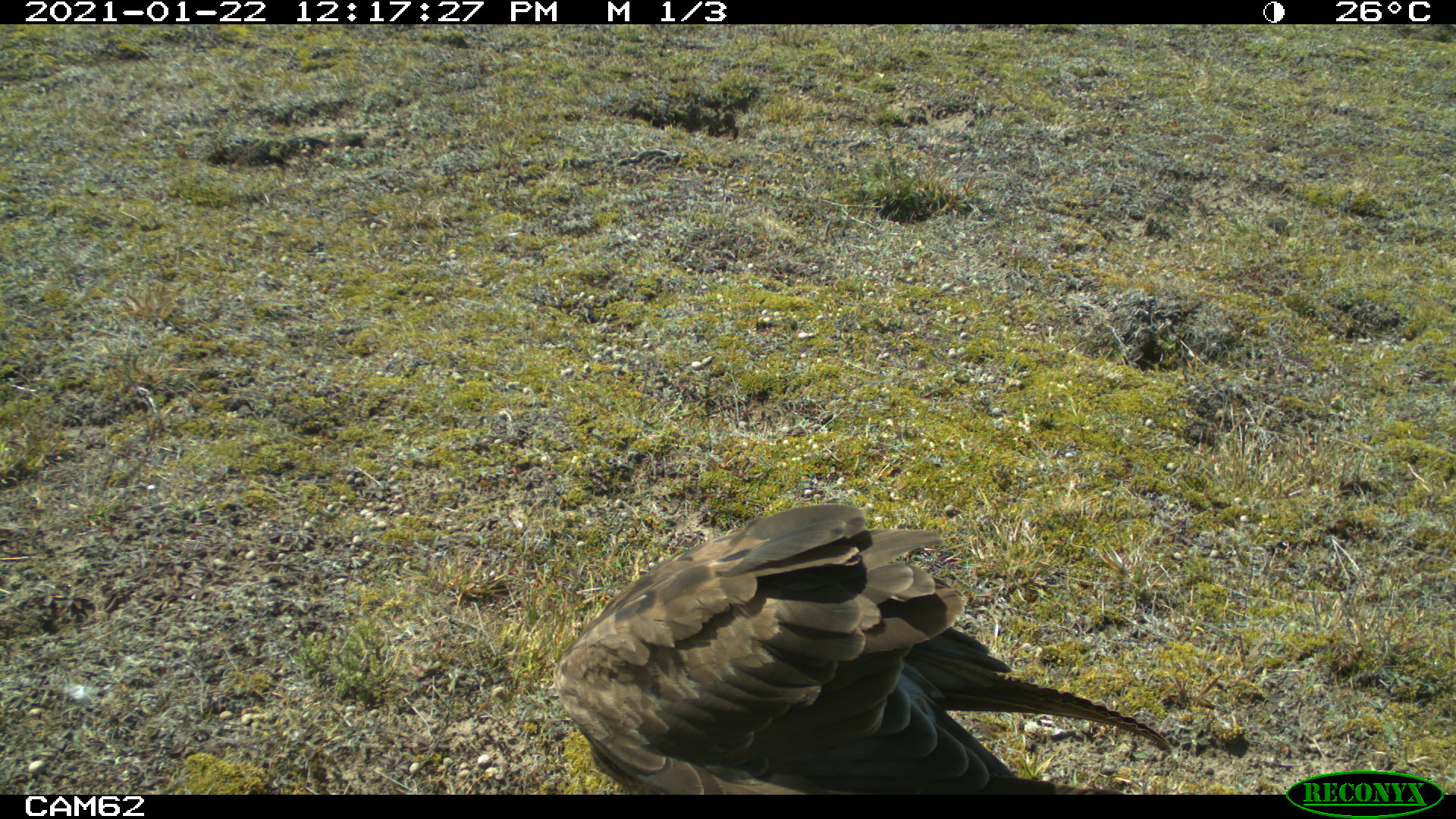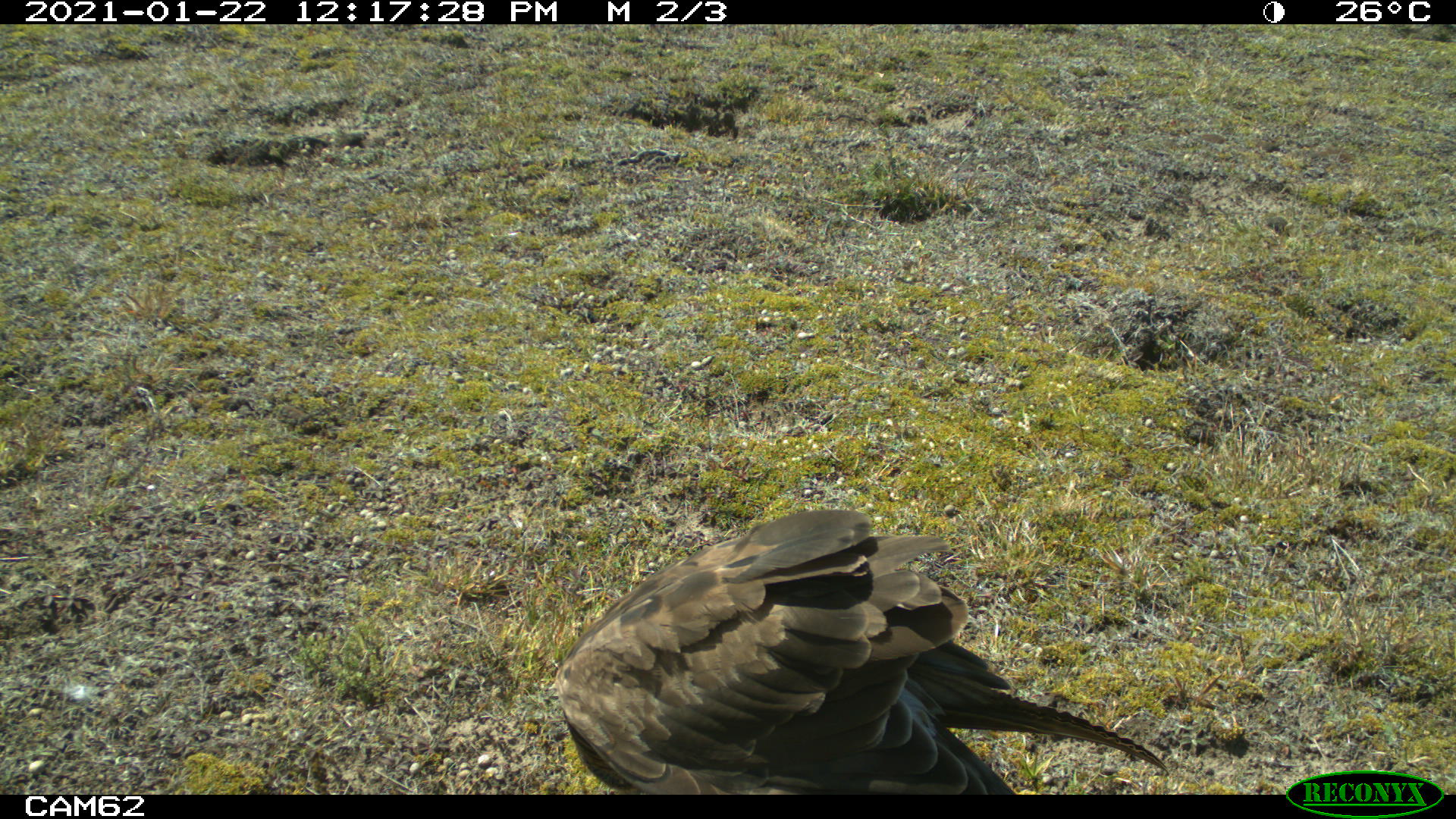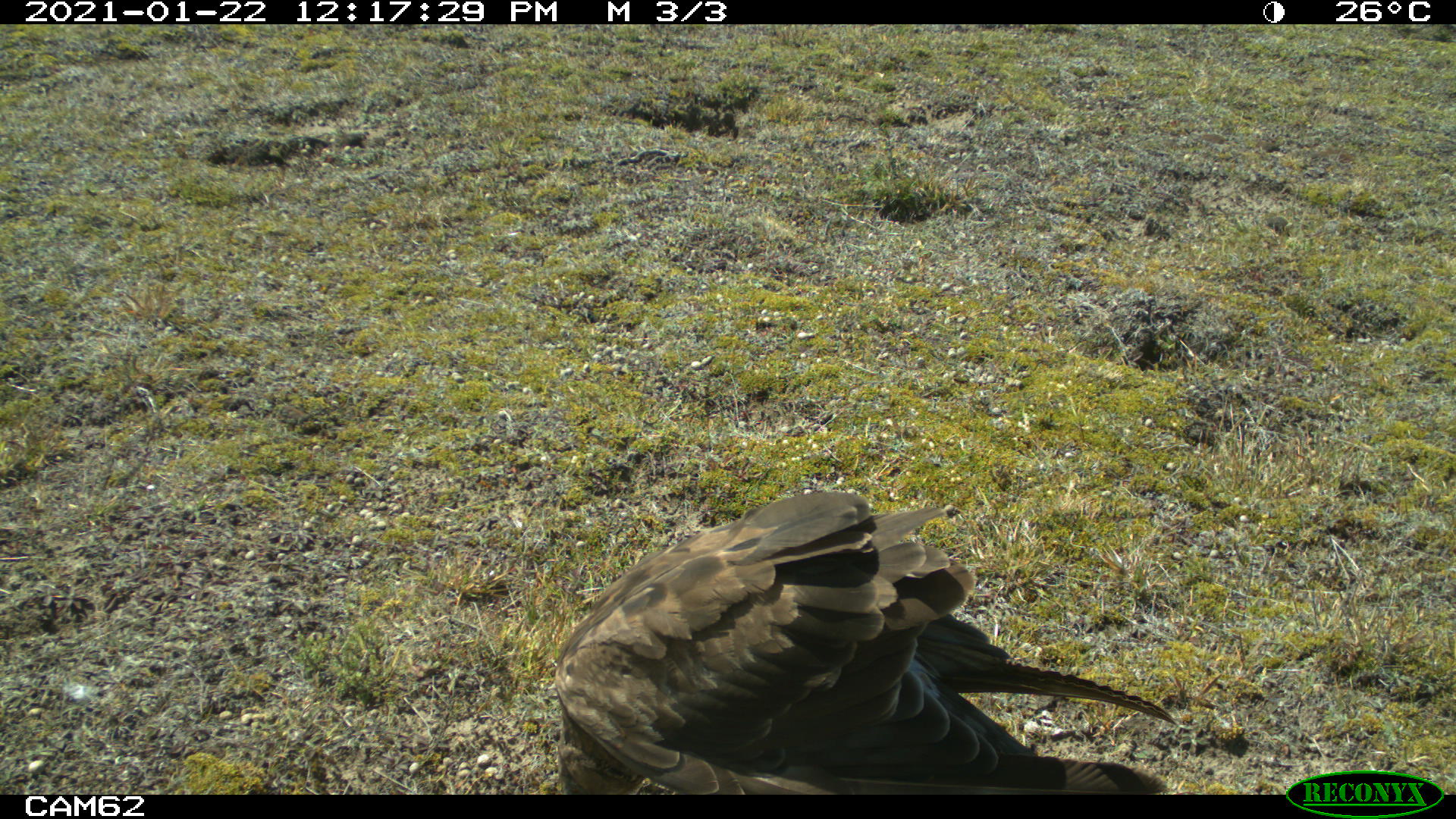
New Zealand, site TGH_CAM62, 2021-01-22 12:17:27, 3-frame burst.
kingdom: Animalia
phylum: Chordata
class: Aves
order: Accipitriformes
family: Accipitridae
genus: Circus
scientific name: Circus approximans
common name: swamp harrier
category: harrier